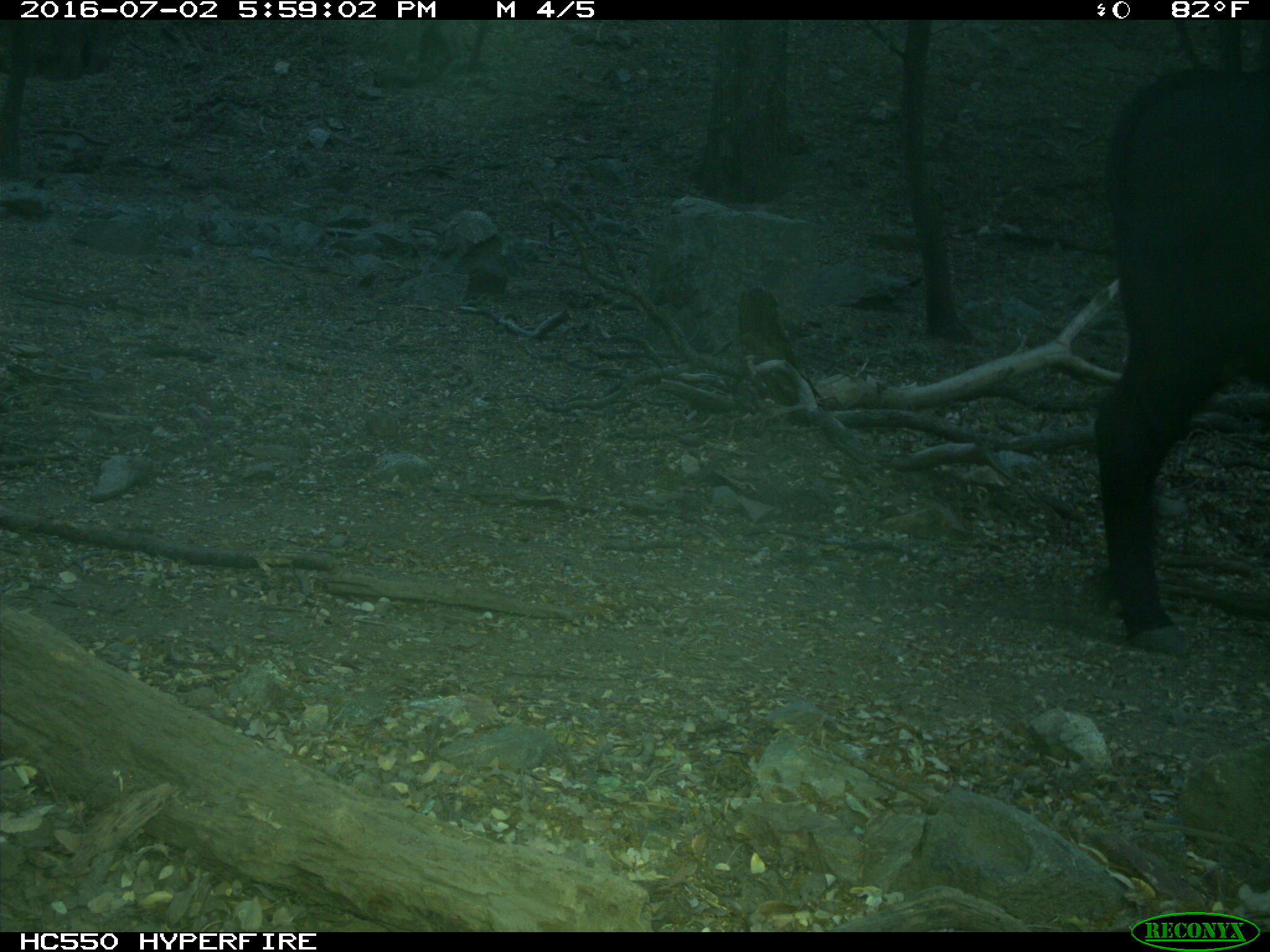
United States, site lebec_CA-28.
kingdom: Animalia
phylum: Chordata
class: Mammalia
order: Artiodactyla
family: Bovidae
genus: Bos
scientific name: Bos taurus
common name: domestic cow